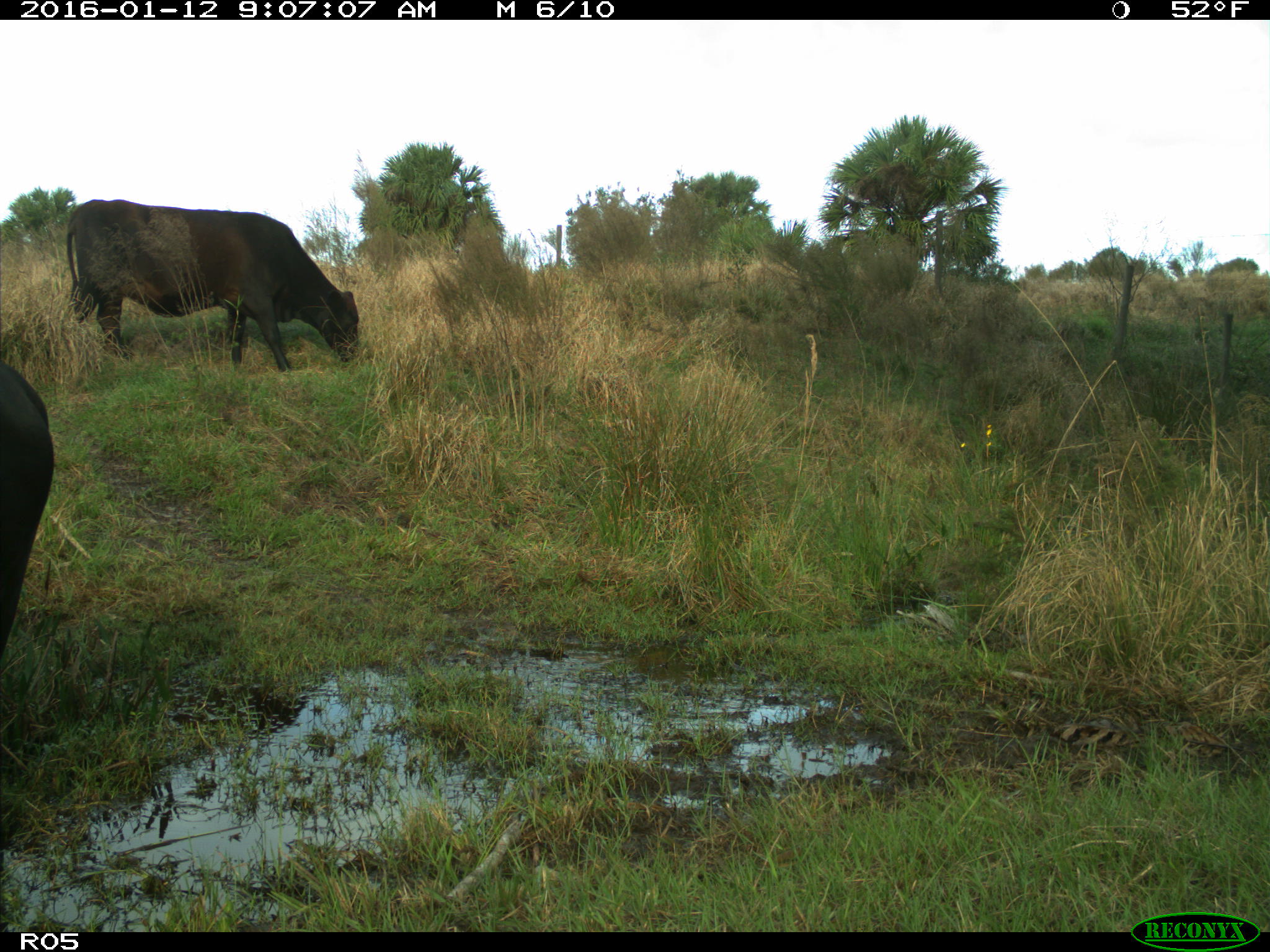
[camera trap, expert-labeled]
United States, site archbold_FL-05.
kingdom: Animalia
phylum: Chordata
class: Mammalia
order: Artiodactyla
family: Bovidae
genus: Bos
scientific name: Bos taurus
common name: domestic cow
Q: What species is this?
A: Bos taurus (domestic cow).